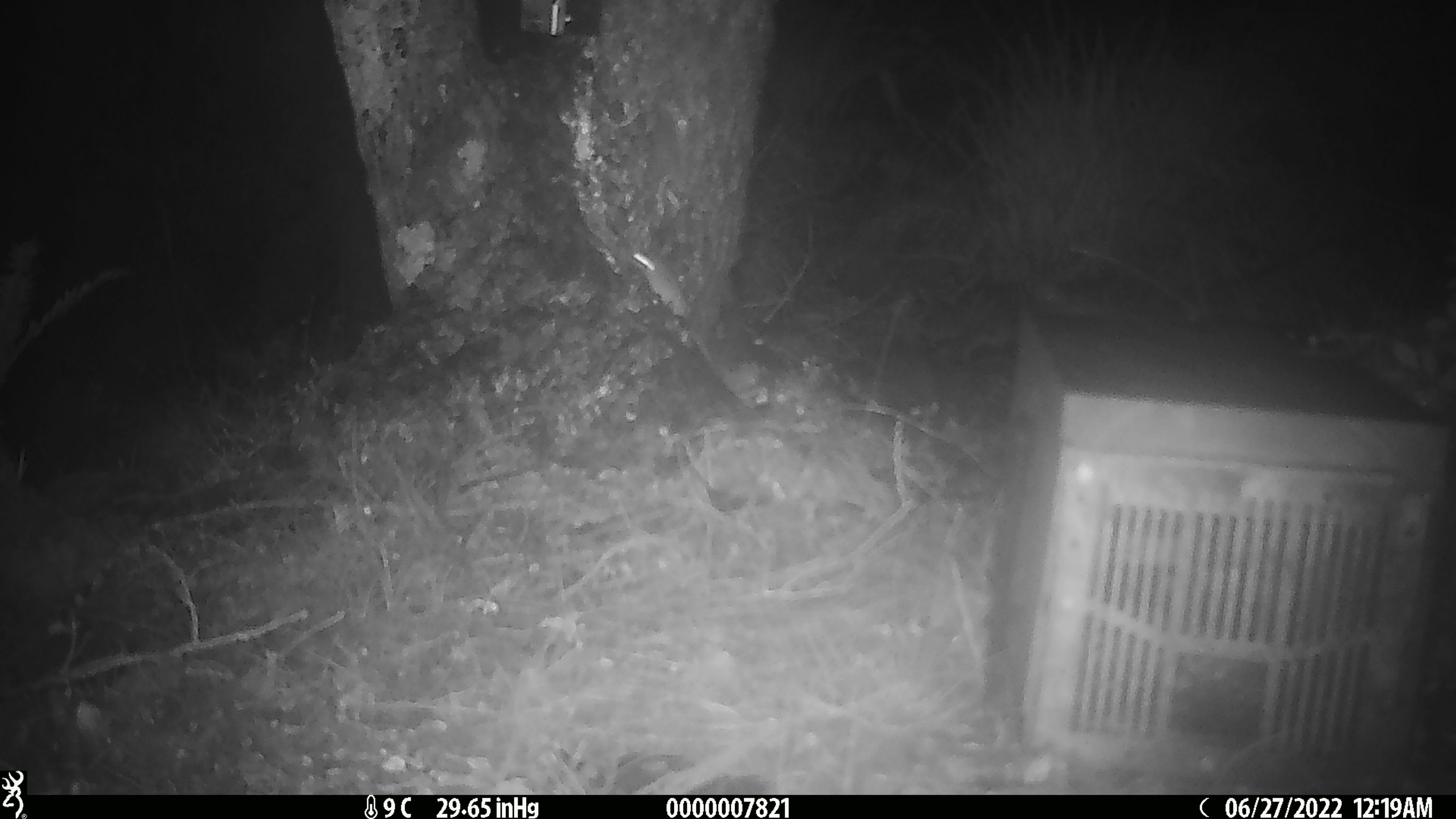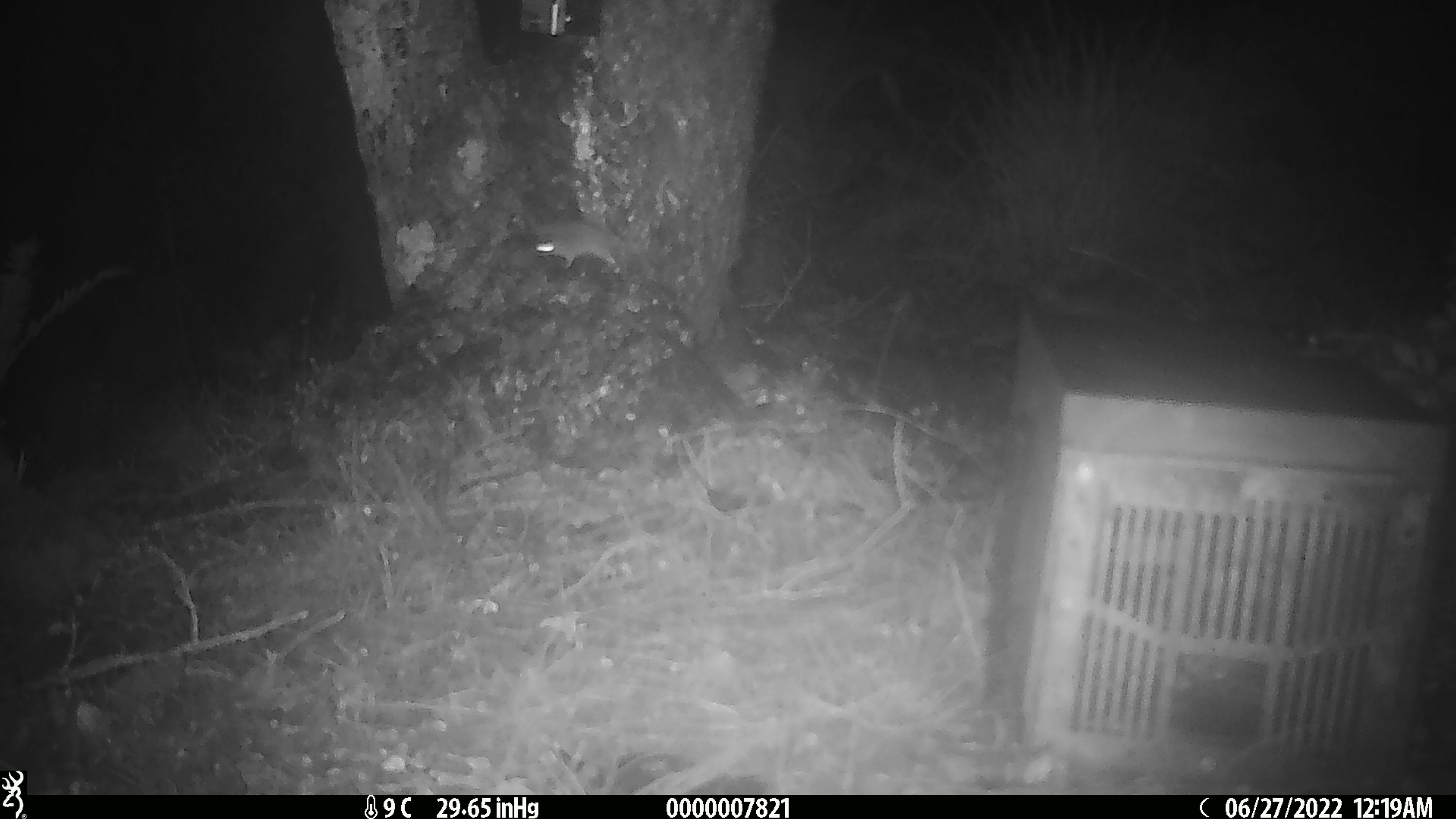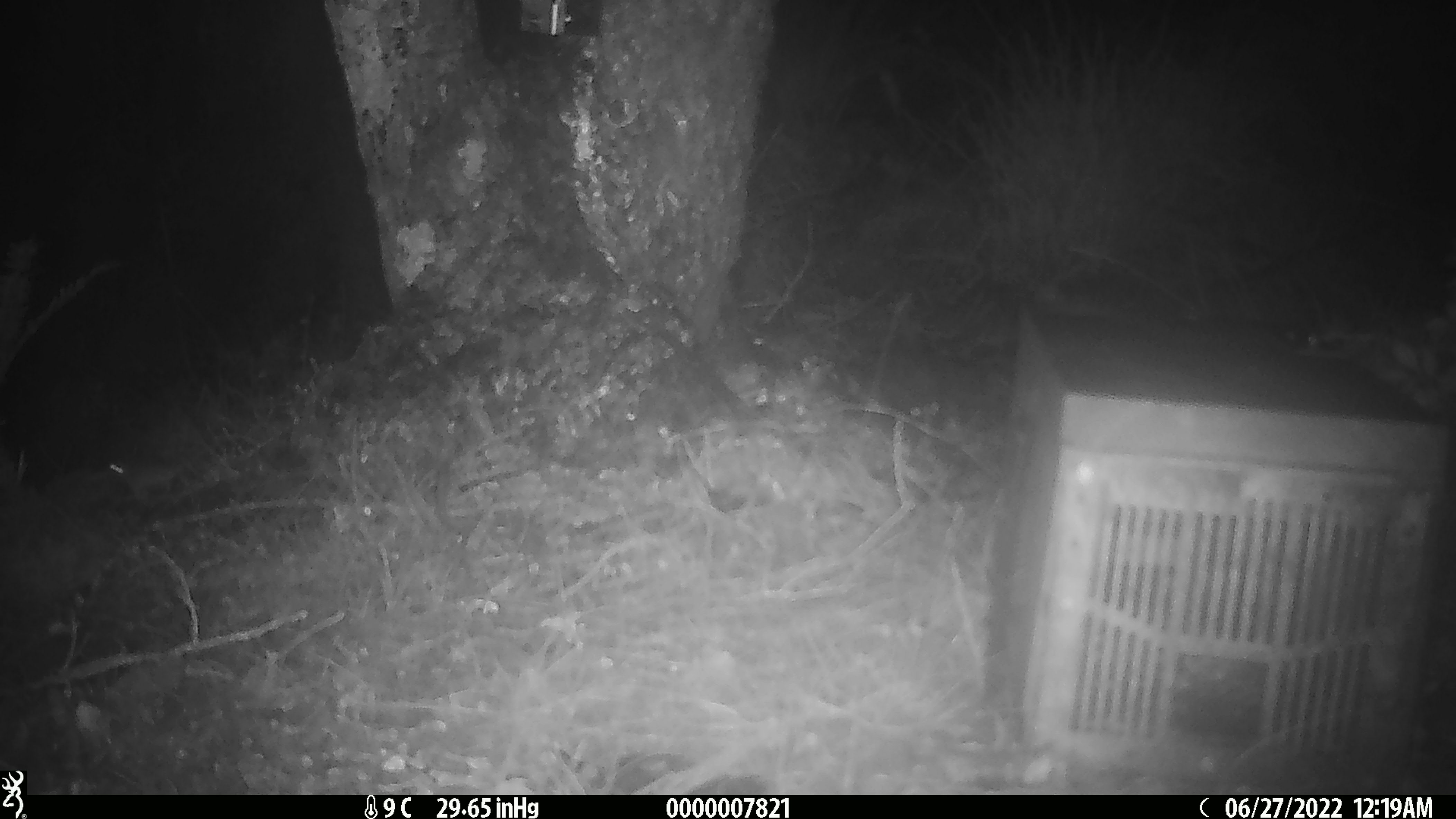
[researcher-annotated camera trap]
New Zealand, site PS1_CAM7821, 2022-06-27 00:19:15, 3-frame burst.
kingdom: Animalia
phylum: Chordata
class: Mammalia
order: Rodentia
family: Muridae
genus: Mus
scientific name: Mus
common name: mouse